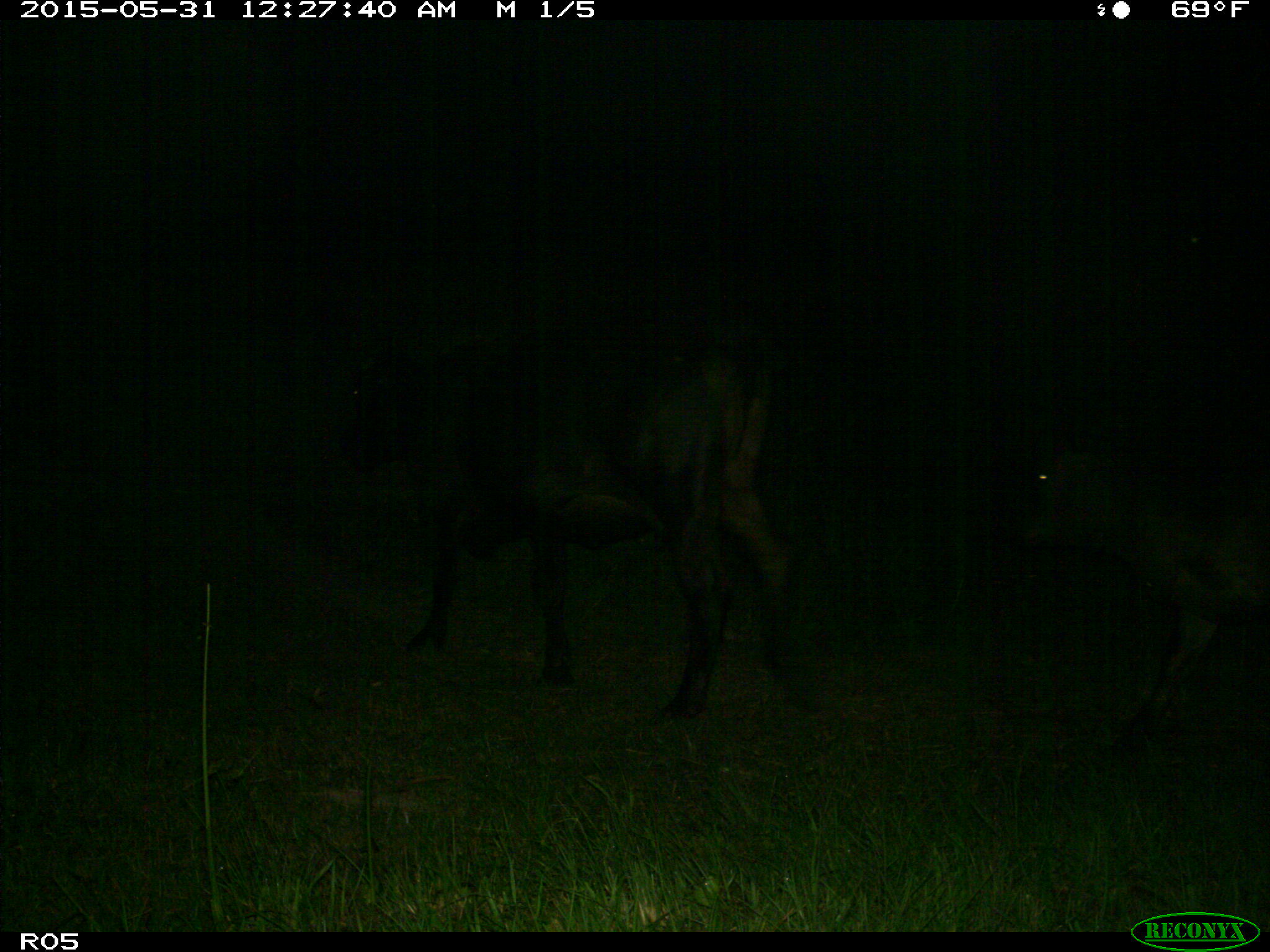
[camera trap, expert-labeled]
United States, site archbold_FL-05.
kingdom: Animalia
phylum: Chordata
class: Mammalia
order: Artiodactyla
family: Bovidae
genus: Bos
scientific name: Bos taurus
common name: domestic cow